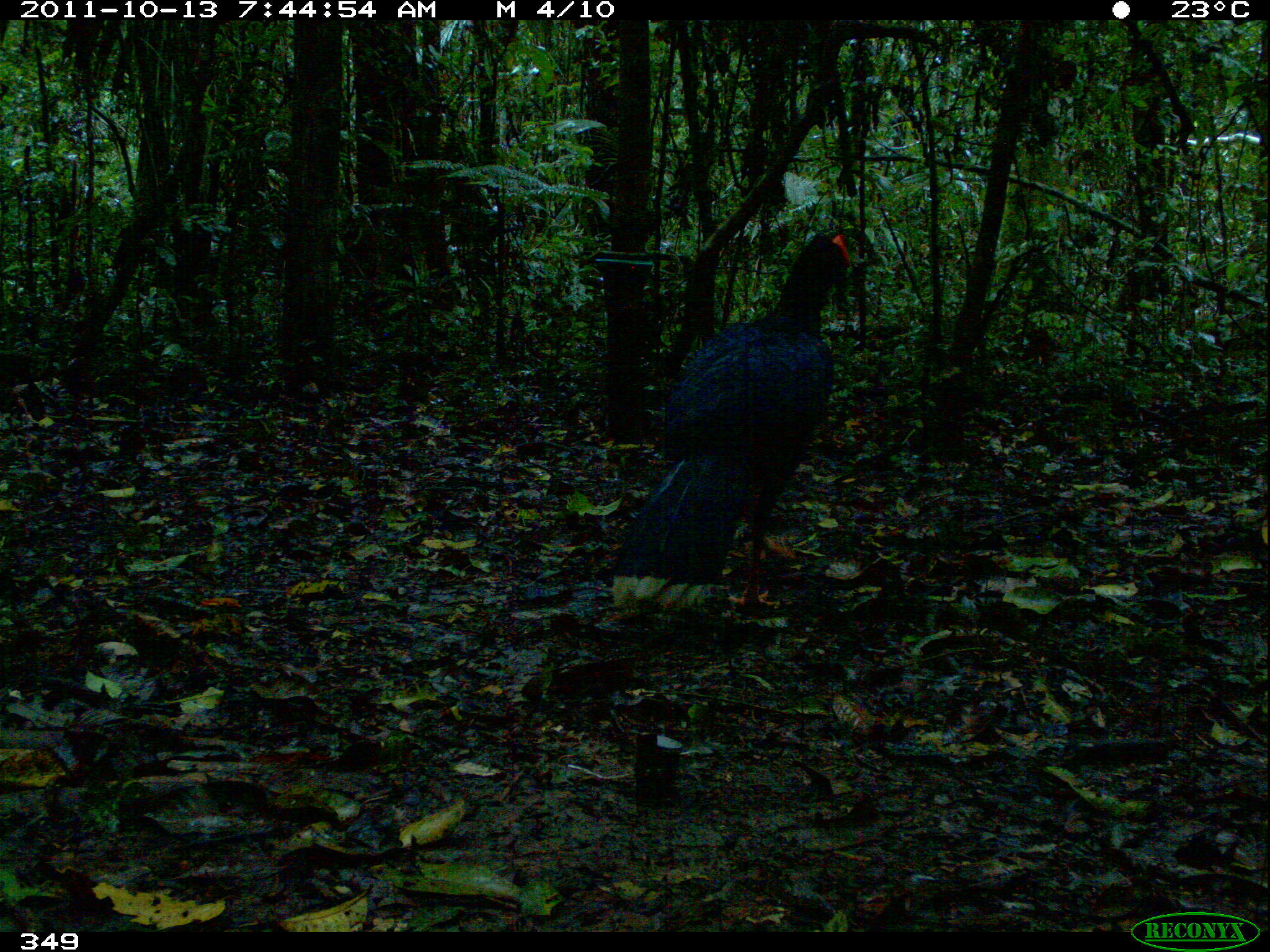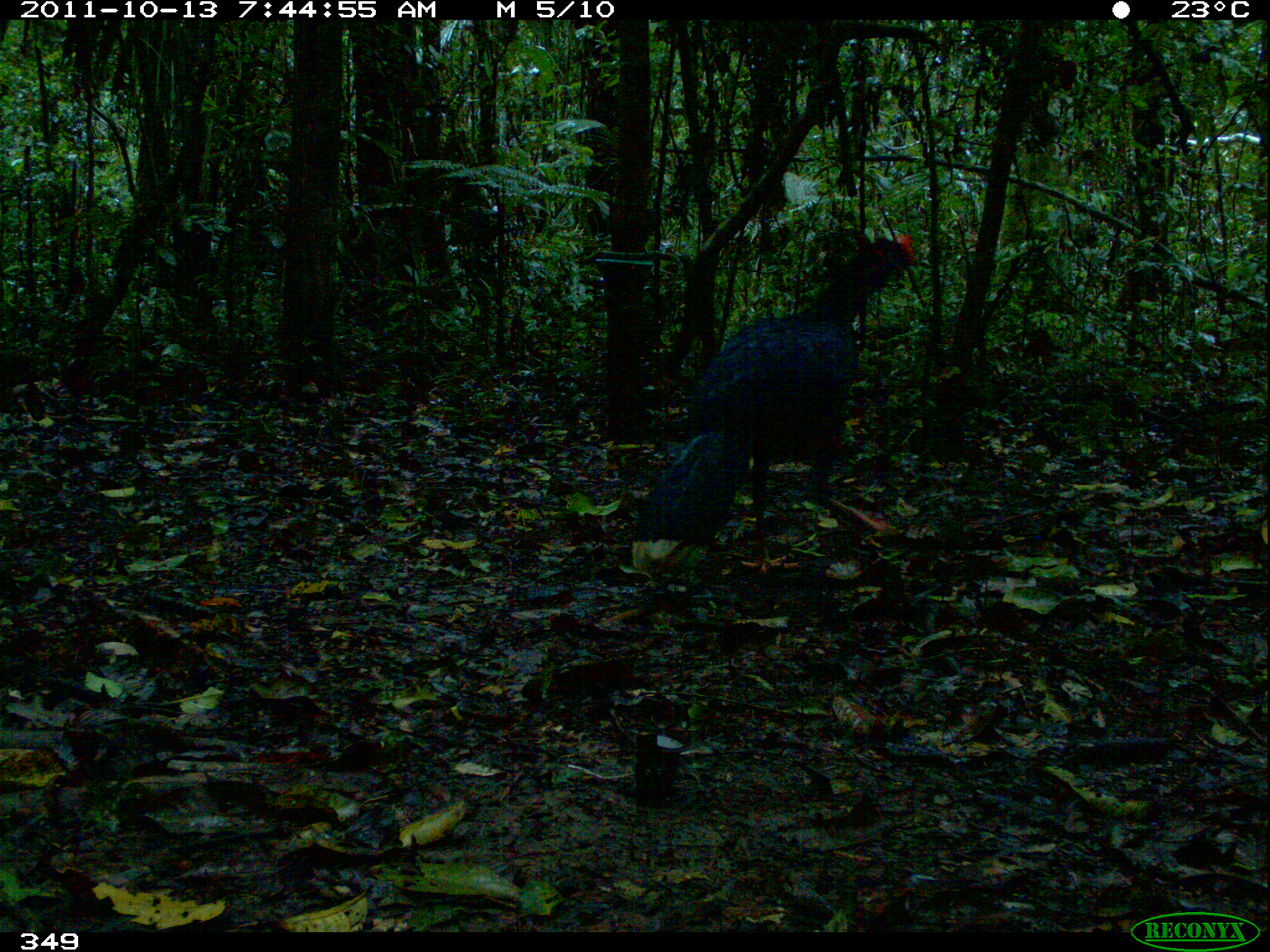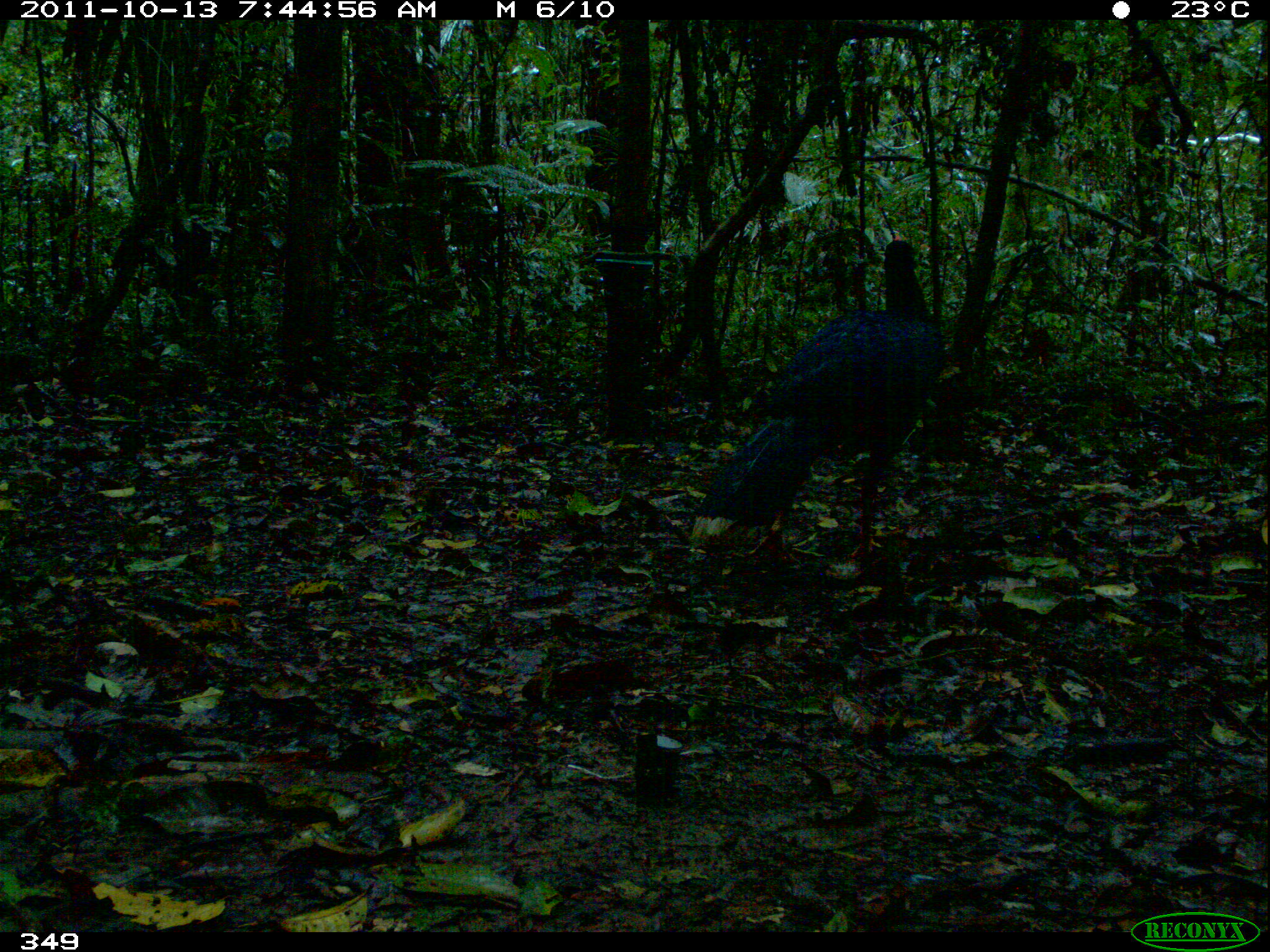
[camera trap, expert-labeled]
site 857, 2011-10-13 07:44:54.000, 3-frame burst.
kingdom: Animalia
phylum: Chordata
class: Aves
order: Galliformes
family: Cracidae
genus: Mitu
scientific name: Mitu tuberosum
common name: razor-billed curassow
Mitu tuberosum (razor-billed curassow).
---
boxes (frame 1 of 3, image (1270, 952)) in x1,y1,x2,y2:
mitu tuberosum: 610,228,851,610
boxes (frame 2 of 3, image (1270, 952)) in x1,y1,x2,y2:
mitu tuberosum: 630,230,916,574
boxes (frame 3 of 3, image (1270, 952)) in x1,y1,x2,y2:
mitu tuberosum: 688,231,946,563